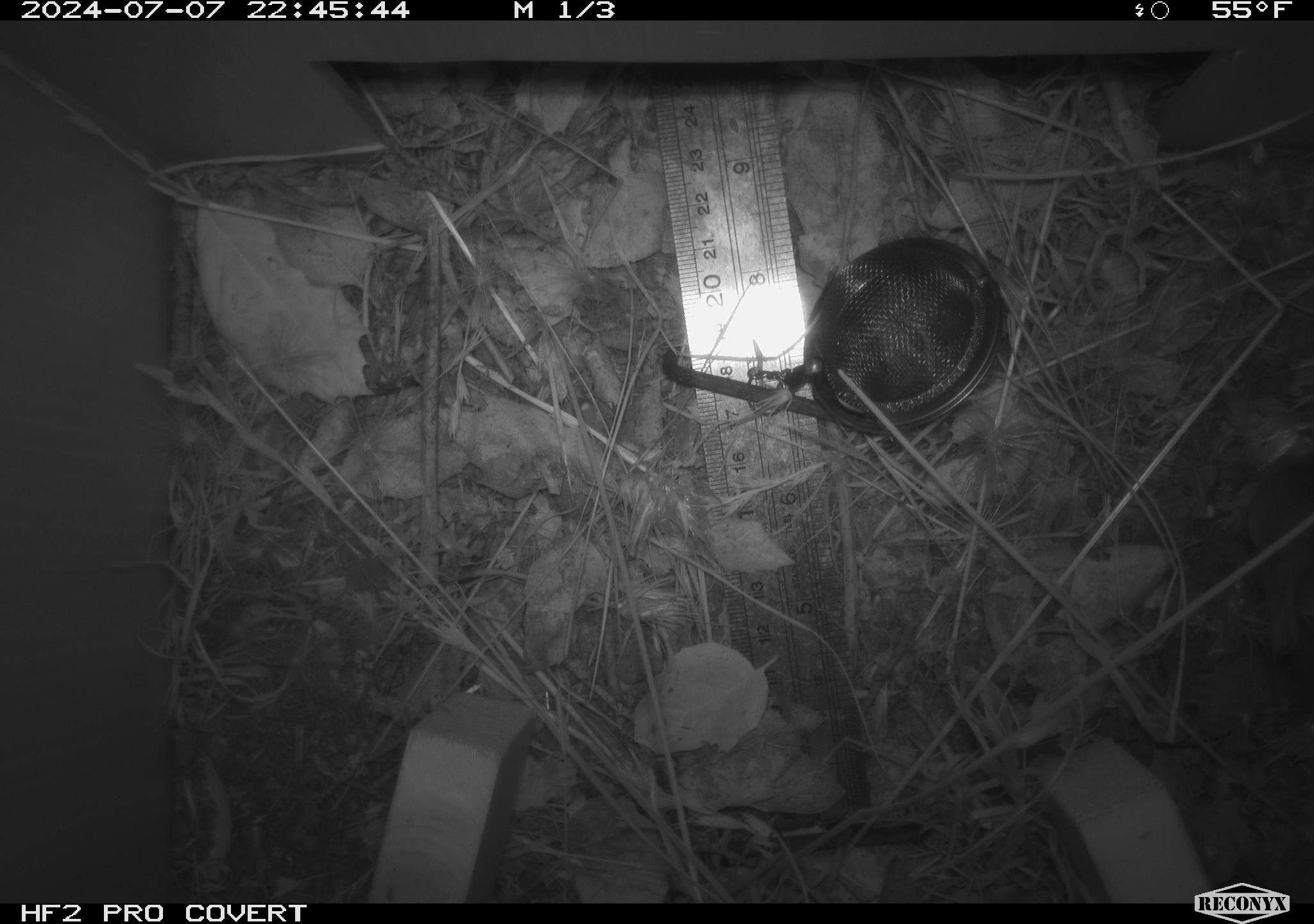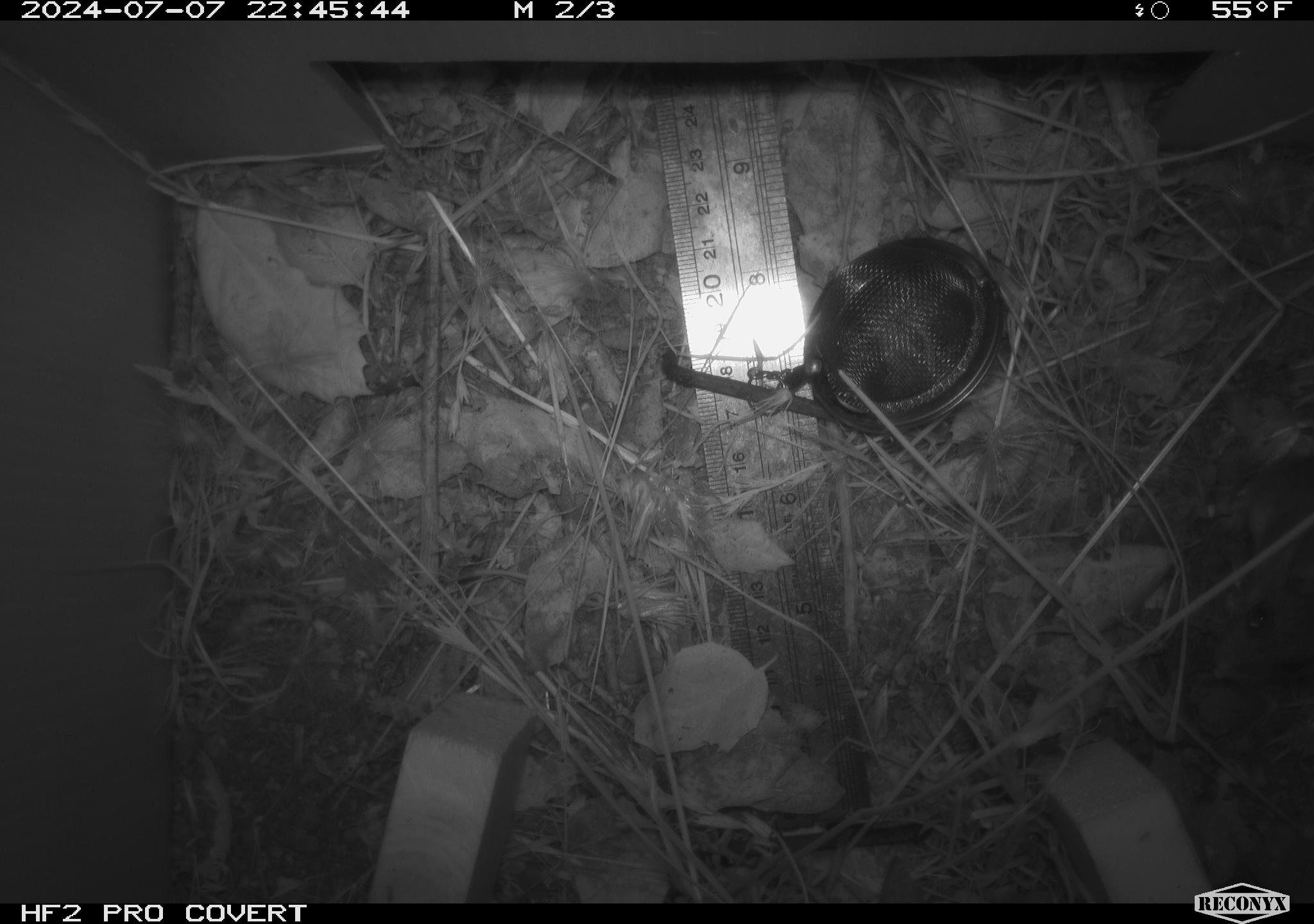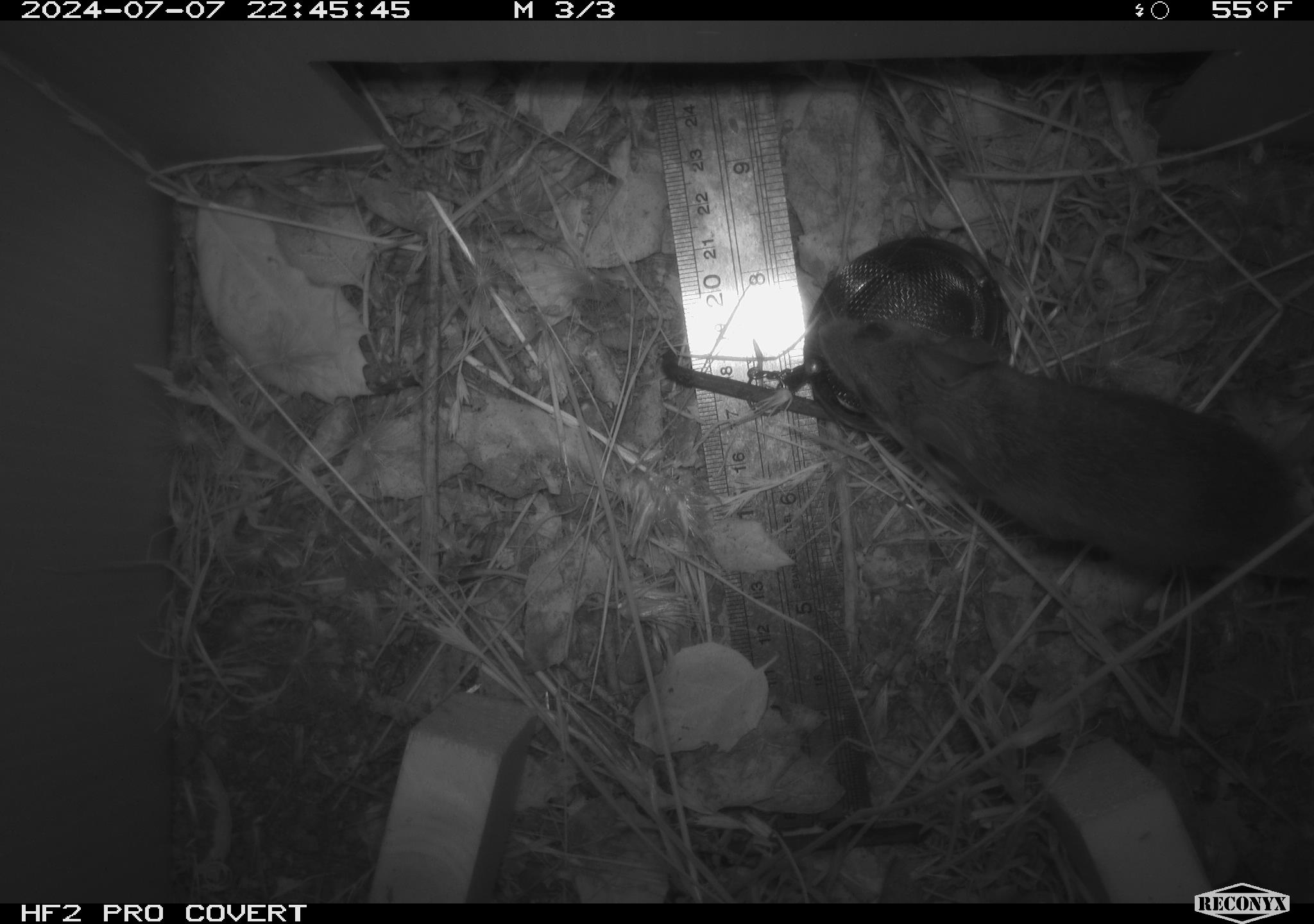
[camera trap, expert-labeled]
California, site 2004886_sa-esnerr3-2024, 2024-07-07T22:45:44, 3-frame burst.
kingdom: Animalia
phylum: Chordata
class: Mammalia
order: Rodentia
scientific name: Rodentia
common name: rodent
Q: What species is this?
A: Rodent (Rodentia).